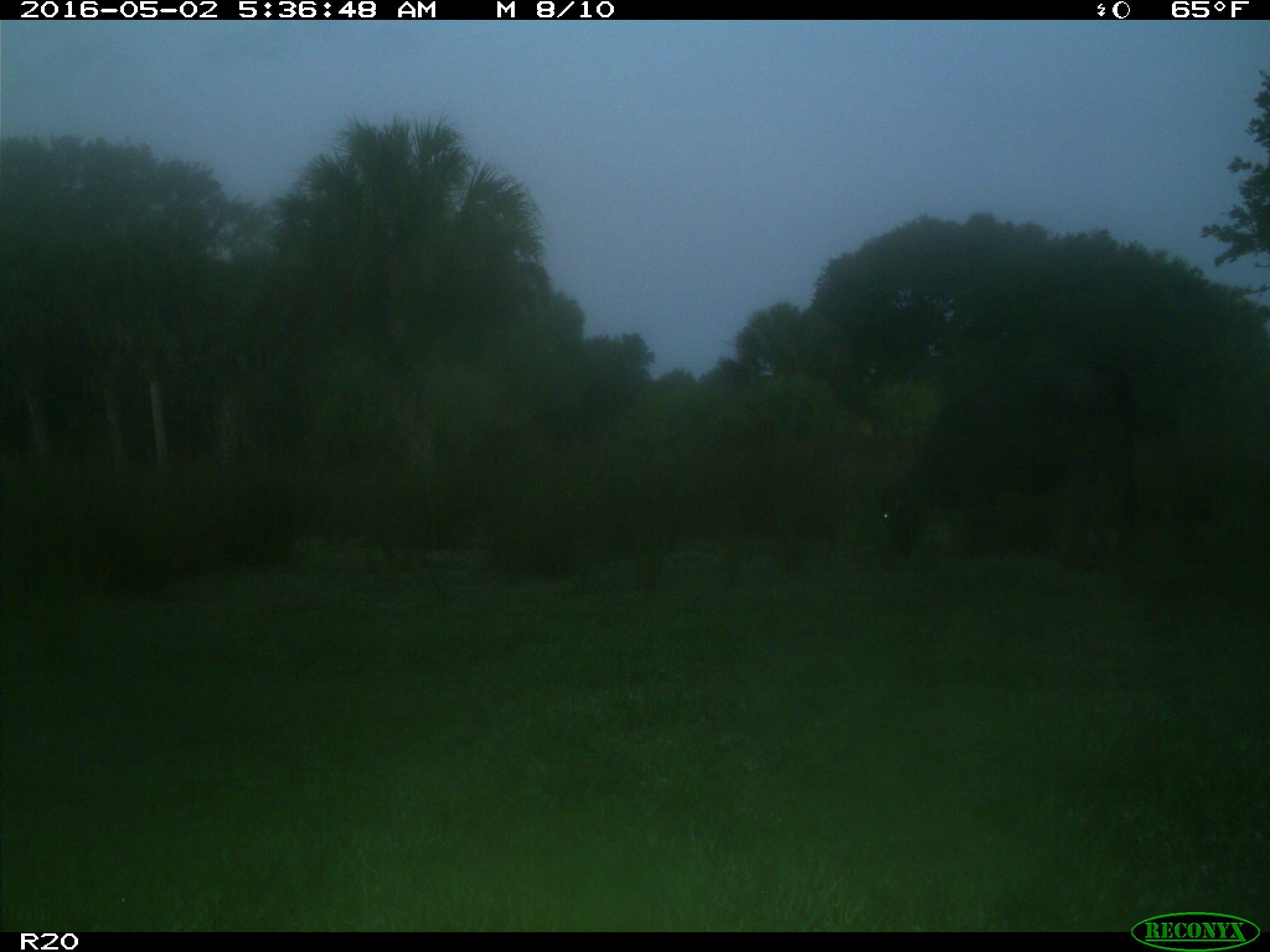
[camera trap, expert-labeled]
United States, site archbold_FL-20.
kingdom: Animalia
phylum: Chordata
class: Mammalia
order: Artiodactyla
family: Bovidae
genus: Bos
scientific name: Bos taurus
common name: domestic cow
Bos taurus (domestic cow).